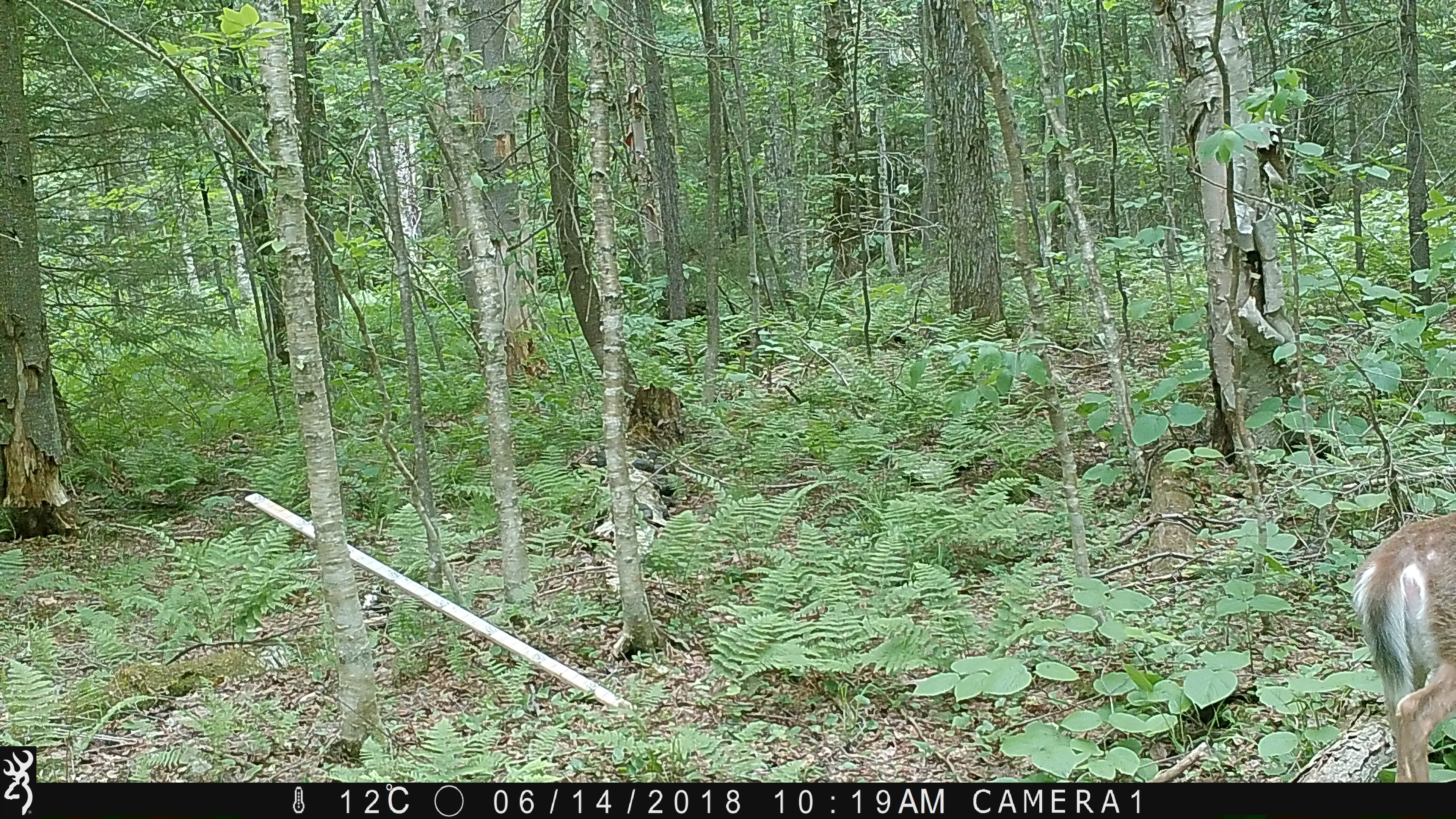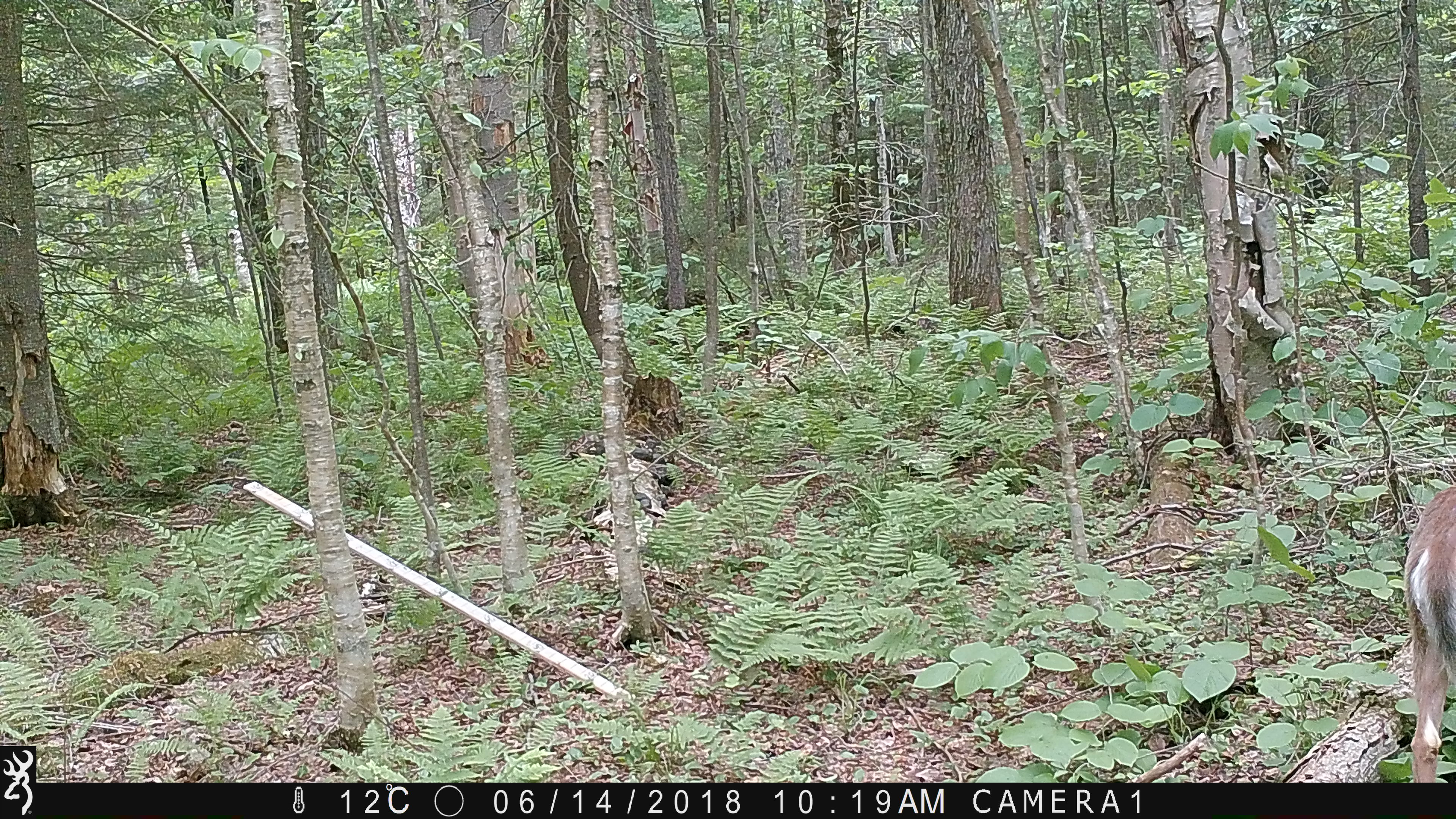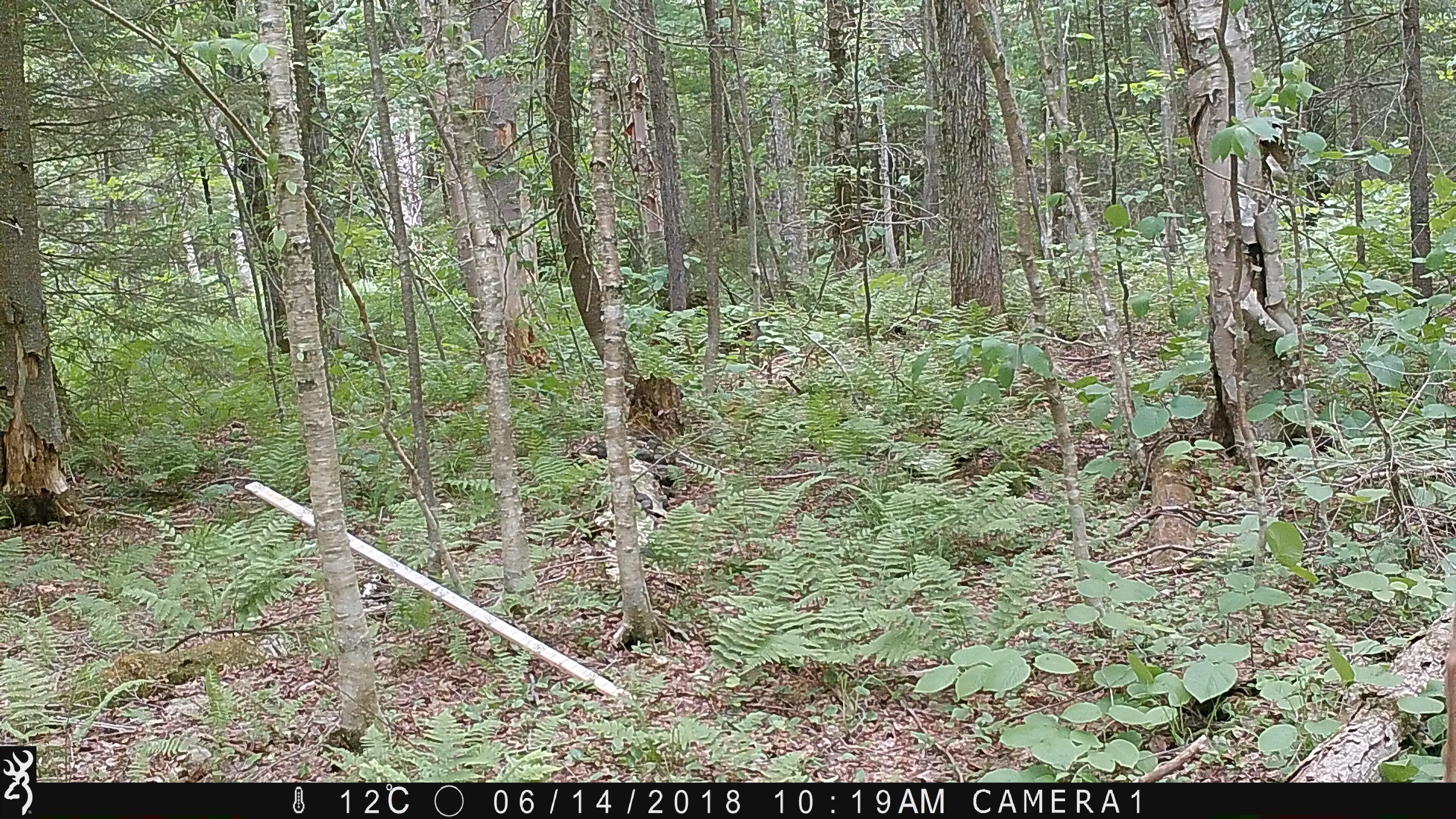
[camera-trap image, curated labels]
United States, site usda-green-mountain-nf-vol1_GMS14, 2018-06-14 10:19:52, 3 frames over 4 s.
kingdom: Animalia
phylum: Chordata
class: Mammalia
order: Artiodactyla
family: Cervidae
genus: Odocoileus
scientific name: Odocoileus virginianus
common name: white-tailed deer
White-tailed deer (Odocoileus virginianus).